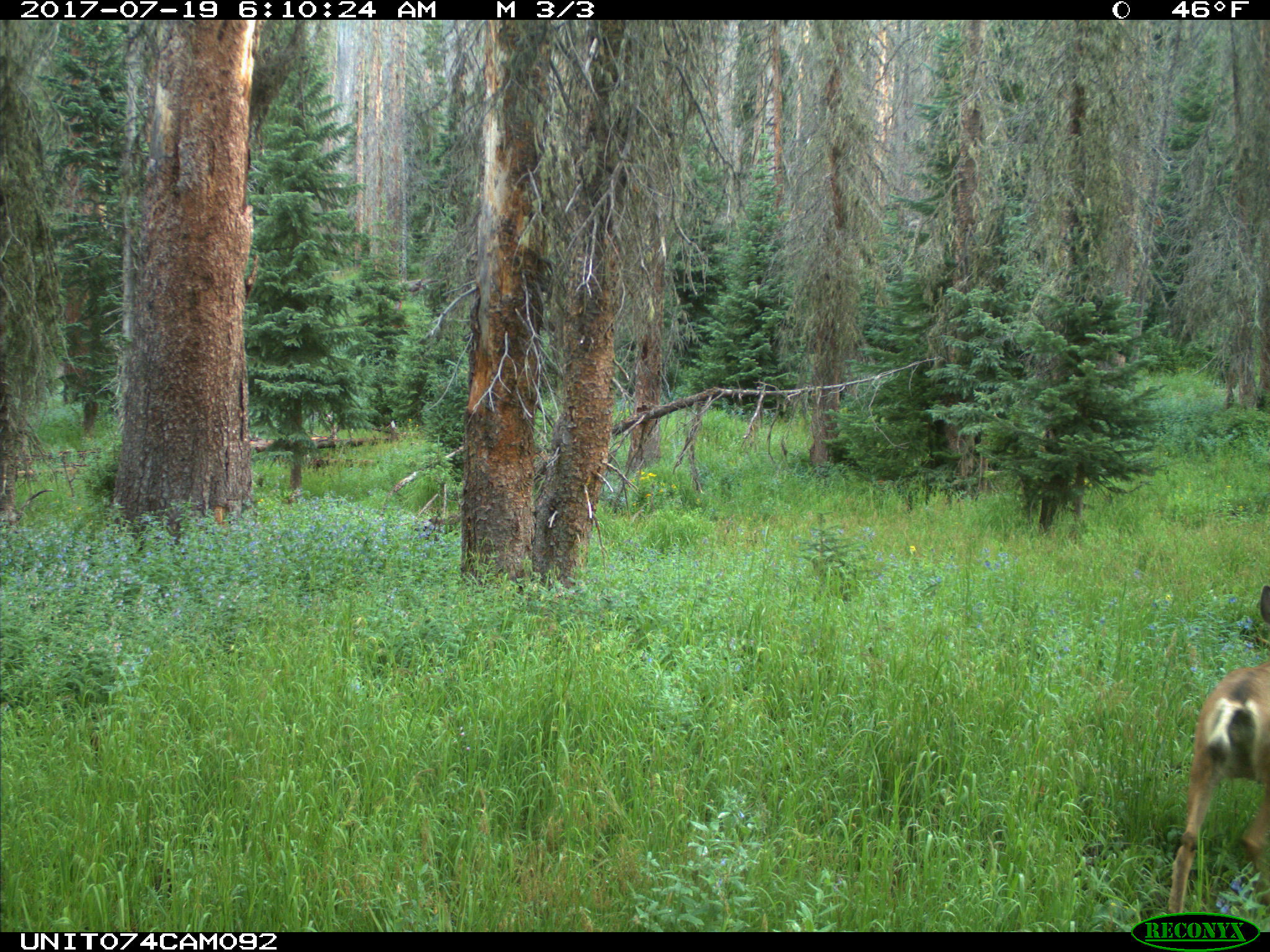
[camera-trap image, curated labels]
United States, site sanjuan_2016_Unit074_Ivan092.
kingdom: Animalia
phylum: Chordata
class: Mammalia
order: Artiodactyla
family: Cervidae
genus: Odocoileus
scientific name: Odocoileus hemionus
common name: mule deer